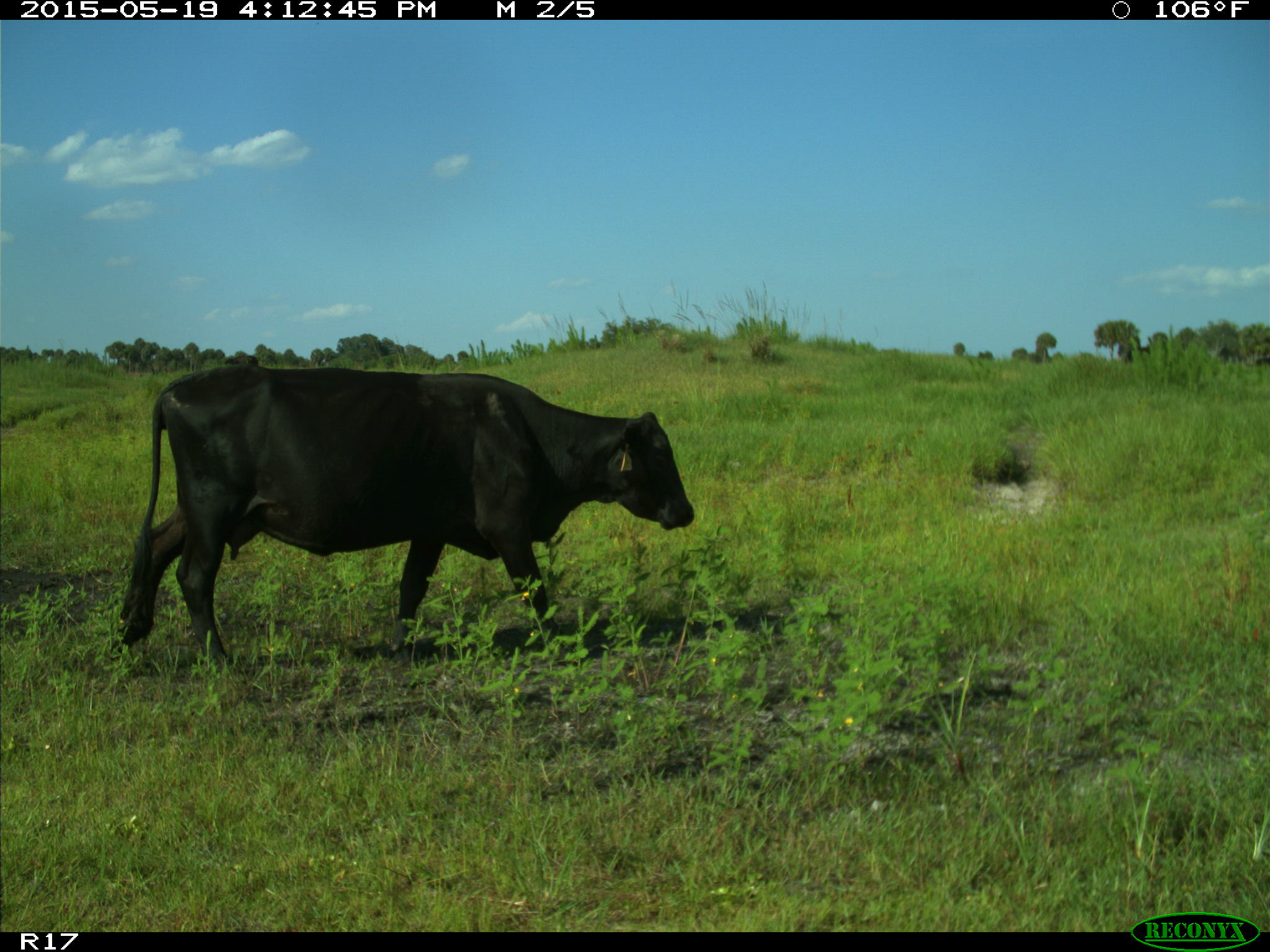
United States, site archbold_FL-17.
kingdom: Animalia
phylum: Chordata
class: Mammalia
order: Artiodactyla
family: Bovidae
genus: Bos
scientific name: Bos taurus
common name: domestic cow